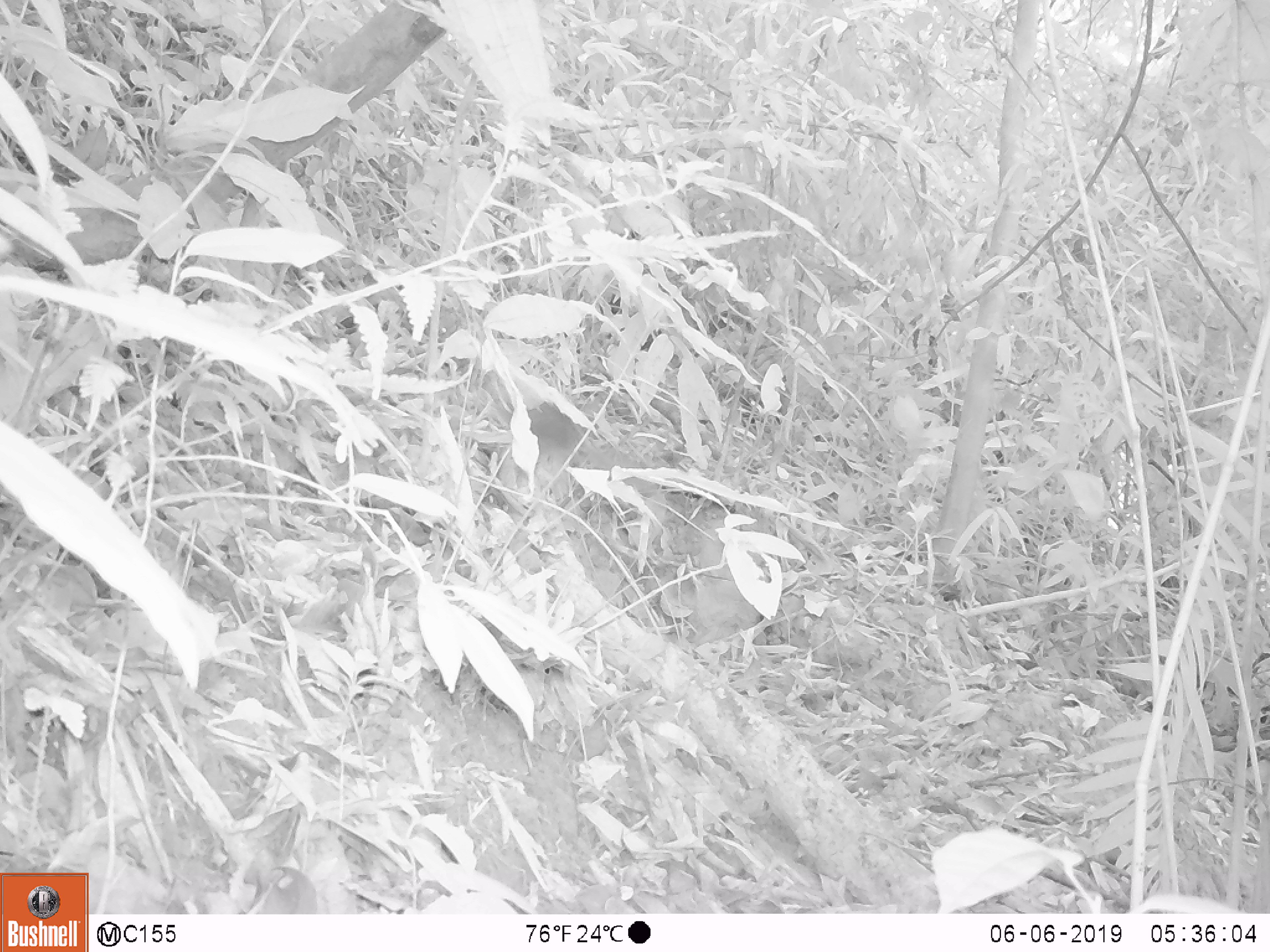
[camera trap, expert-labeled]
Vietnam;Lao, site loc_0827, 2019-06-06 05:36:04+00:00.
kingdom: Animalia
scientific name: Animalia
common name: animal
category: unidentified small animal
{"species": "unidentified small animal (animal) (Animalia)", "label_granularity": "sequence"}